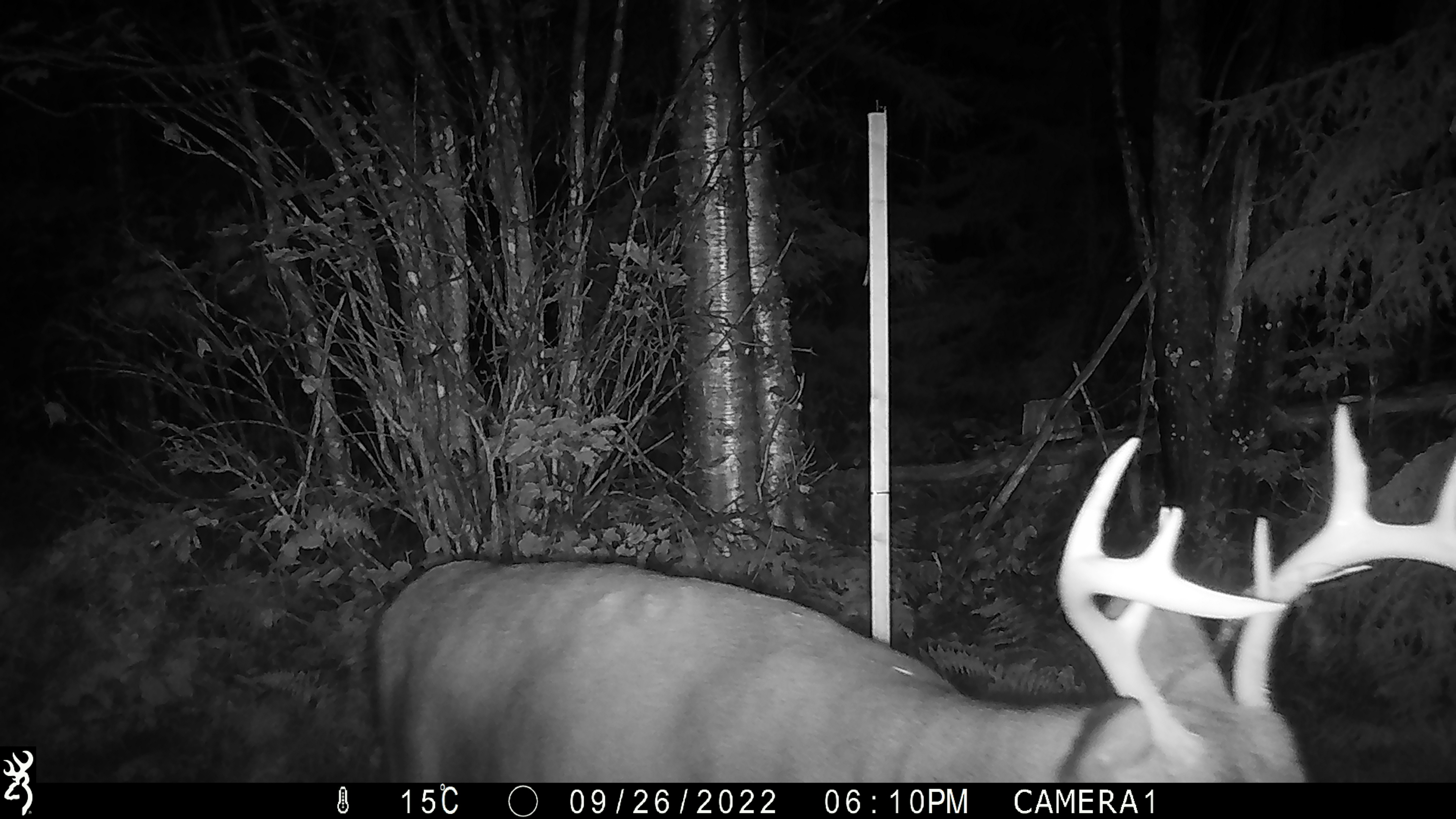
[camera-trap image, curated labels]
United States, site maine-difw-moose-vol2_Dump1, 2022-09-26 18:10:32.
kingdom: Animalia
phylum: Chordata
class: Mammalia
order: Artiodactyla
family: Cervidae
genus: Odocoileus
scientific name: Odocoileus virginianus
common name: white-tailed deer